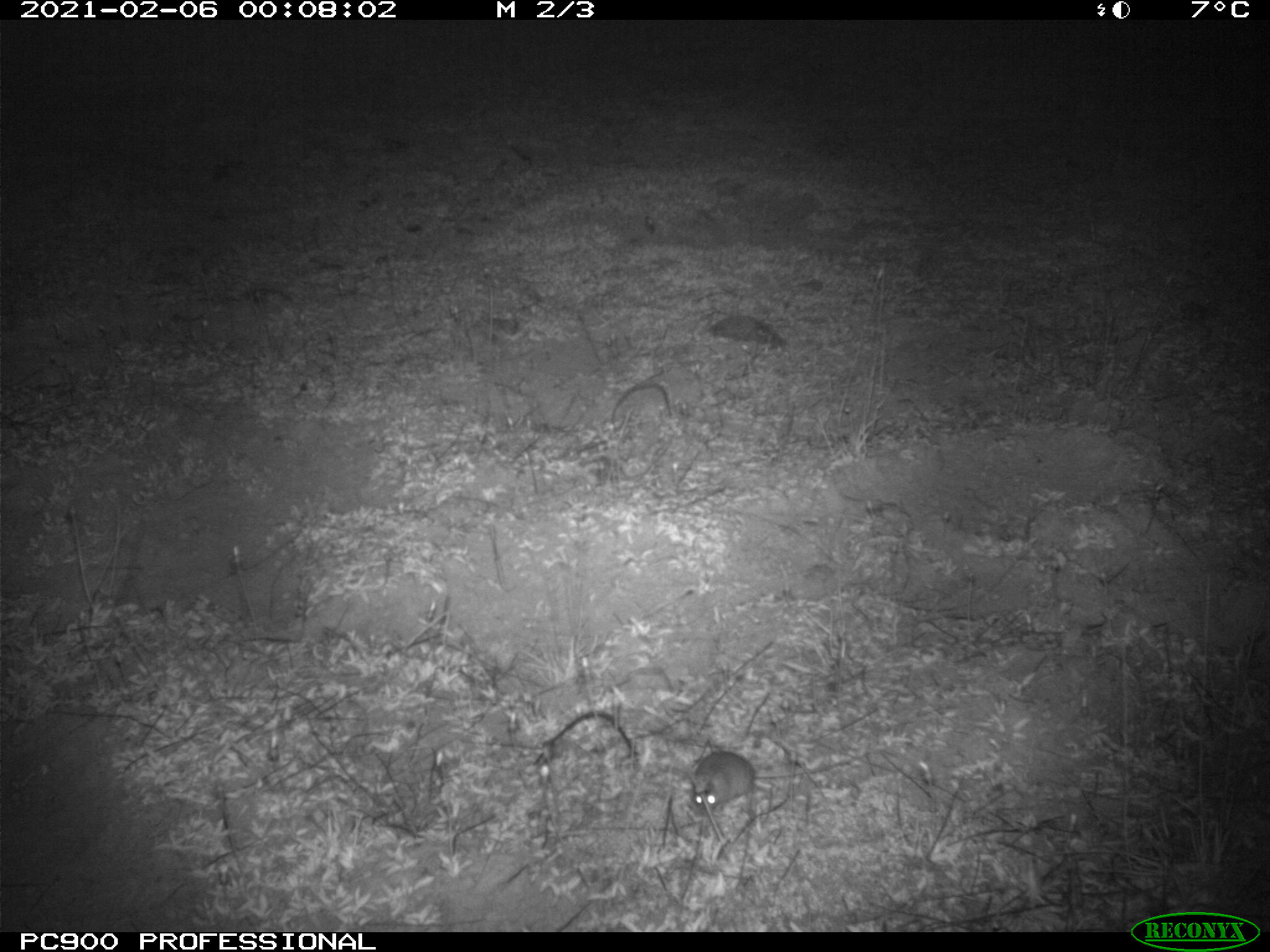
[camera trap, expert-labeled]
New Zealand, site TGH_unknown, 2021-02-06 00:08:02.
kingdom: Animalia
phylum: Chordata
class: Mammalia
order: Rodentia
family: Muridae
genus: Mus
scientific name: Mus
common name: mouse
Mouse (Mus).